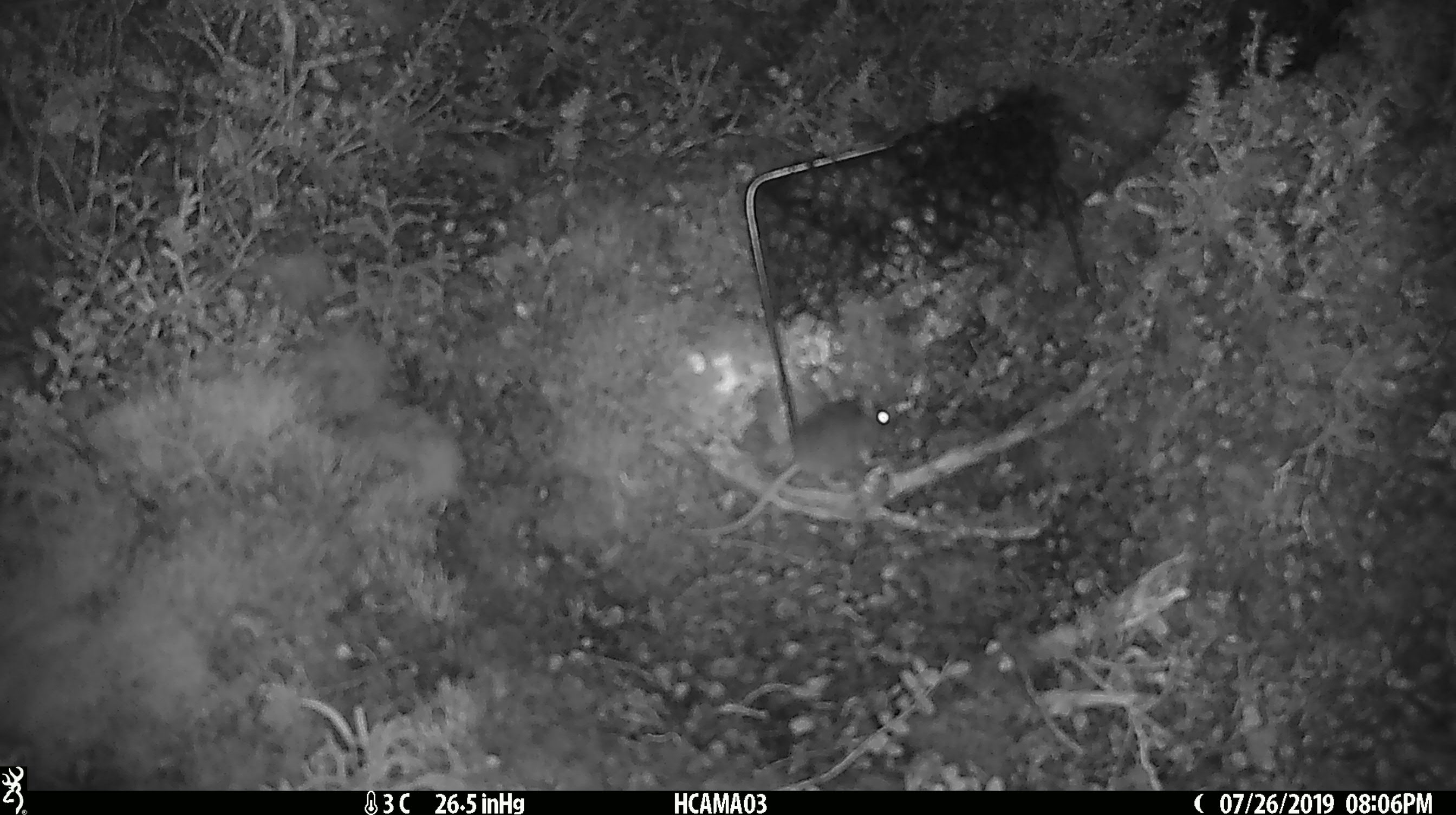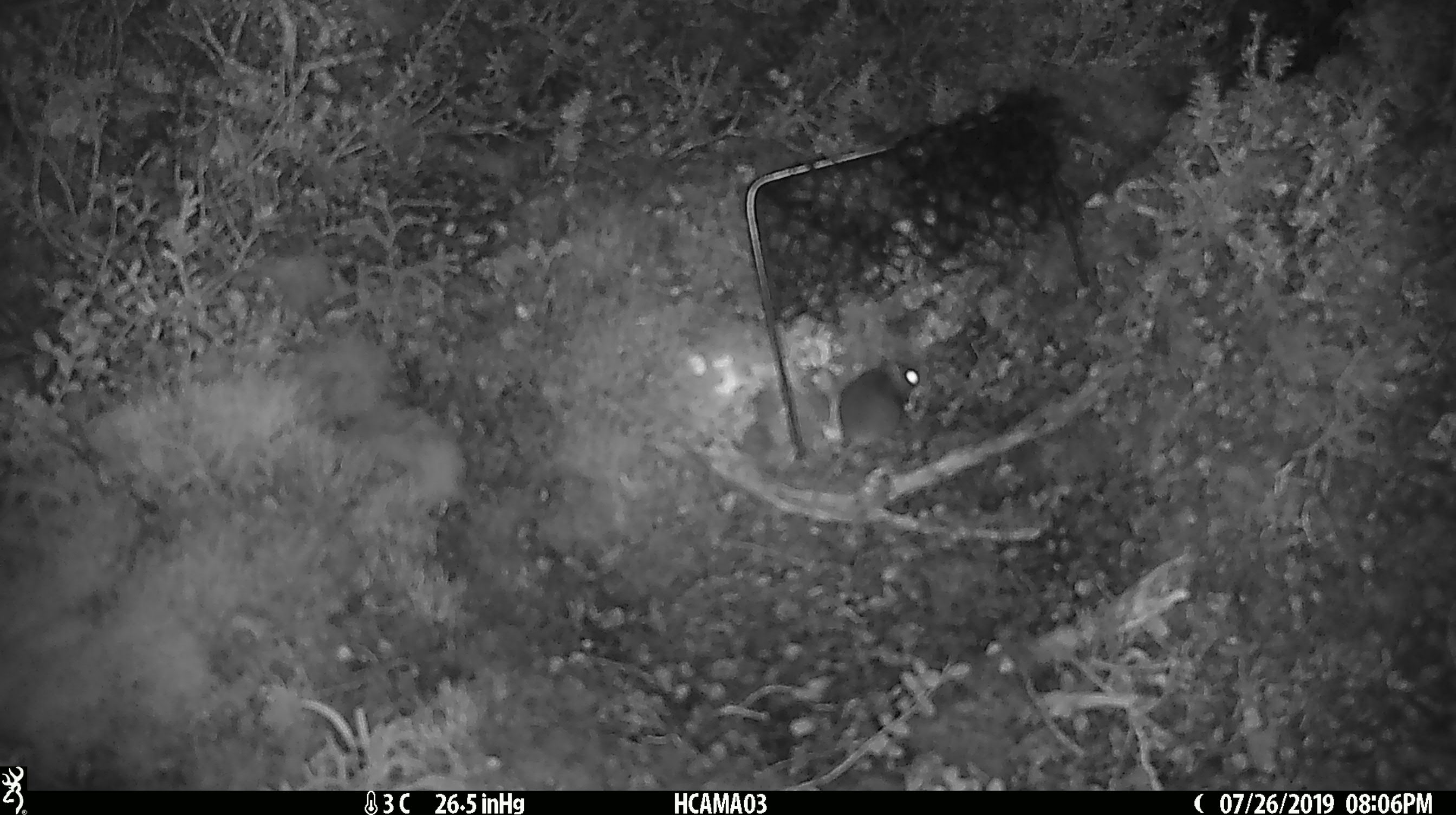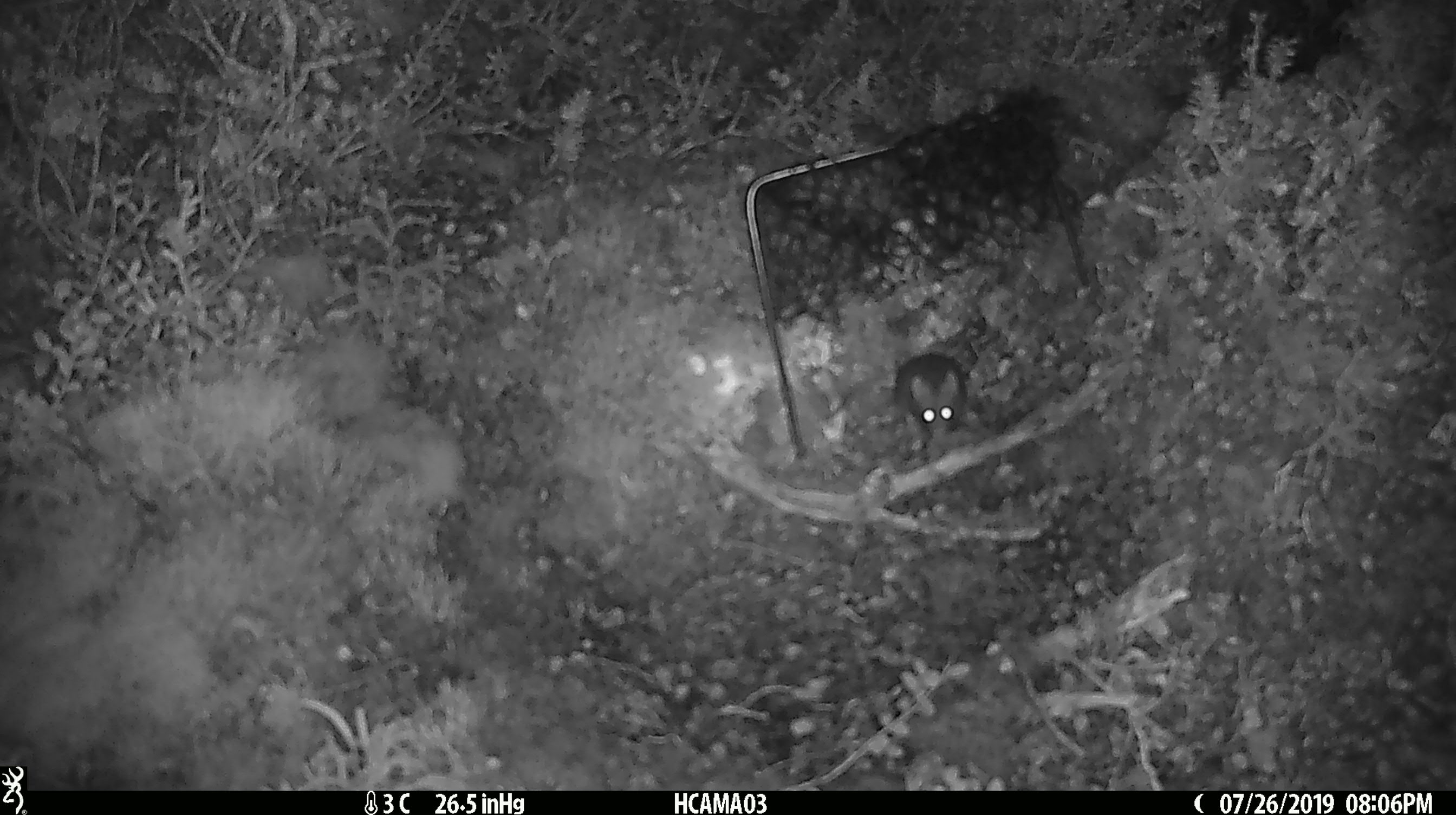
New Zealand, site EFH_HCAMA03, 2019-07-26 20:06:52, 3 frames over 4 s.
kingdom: Animalia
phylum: Chordata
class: Mammalia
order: Rodentia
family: Muridae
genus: Mus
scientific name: Mus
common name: mouse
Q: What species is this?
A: Mouse (Mus).